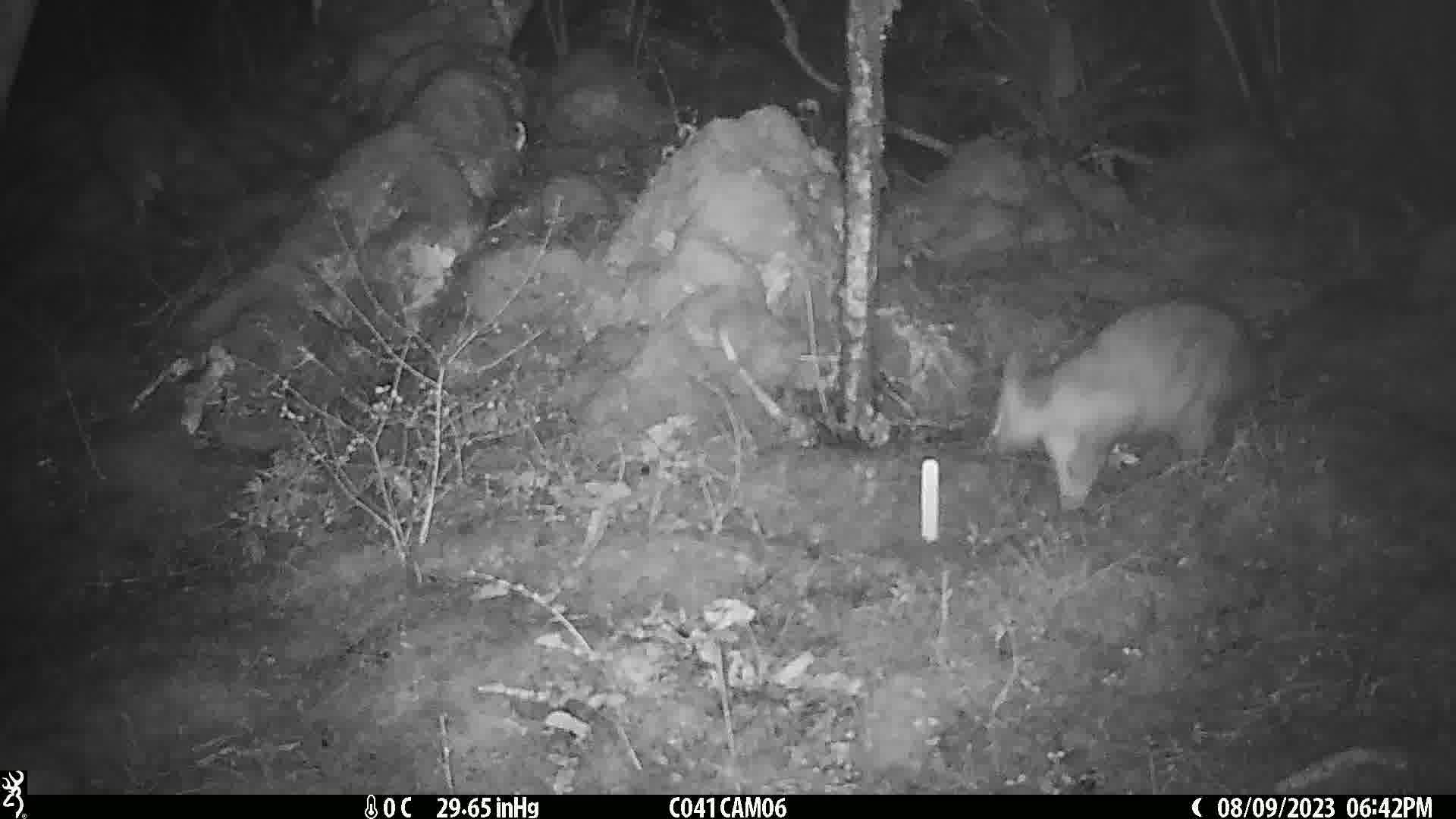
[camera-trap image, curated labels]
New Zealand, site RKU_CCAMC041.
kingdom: Animalia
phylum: Chordata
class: Mammalia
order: Diprotodontia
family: Phalangeridae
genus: Trichosurus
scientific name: Trichosurus vulpecula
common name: common brushtail possum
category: possum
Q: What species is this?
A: Possum (common brushtail possum) (Trichosurus vulpecula).